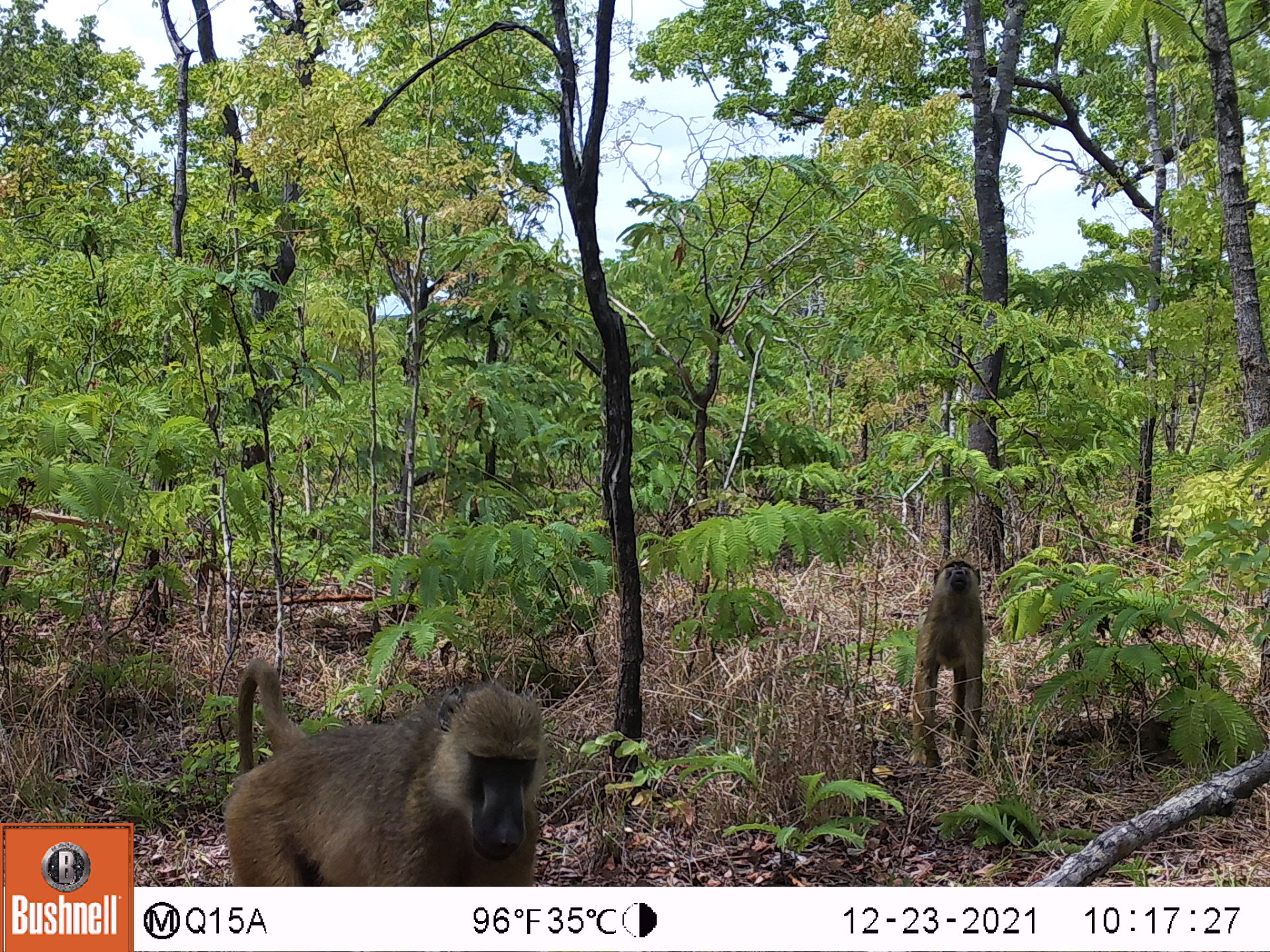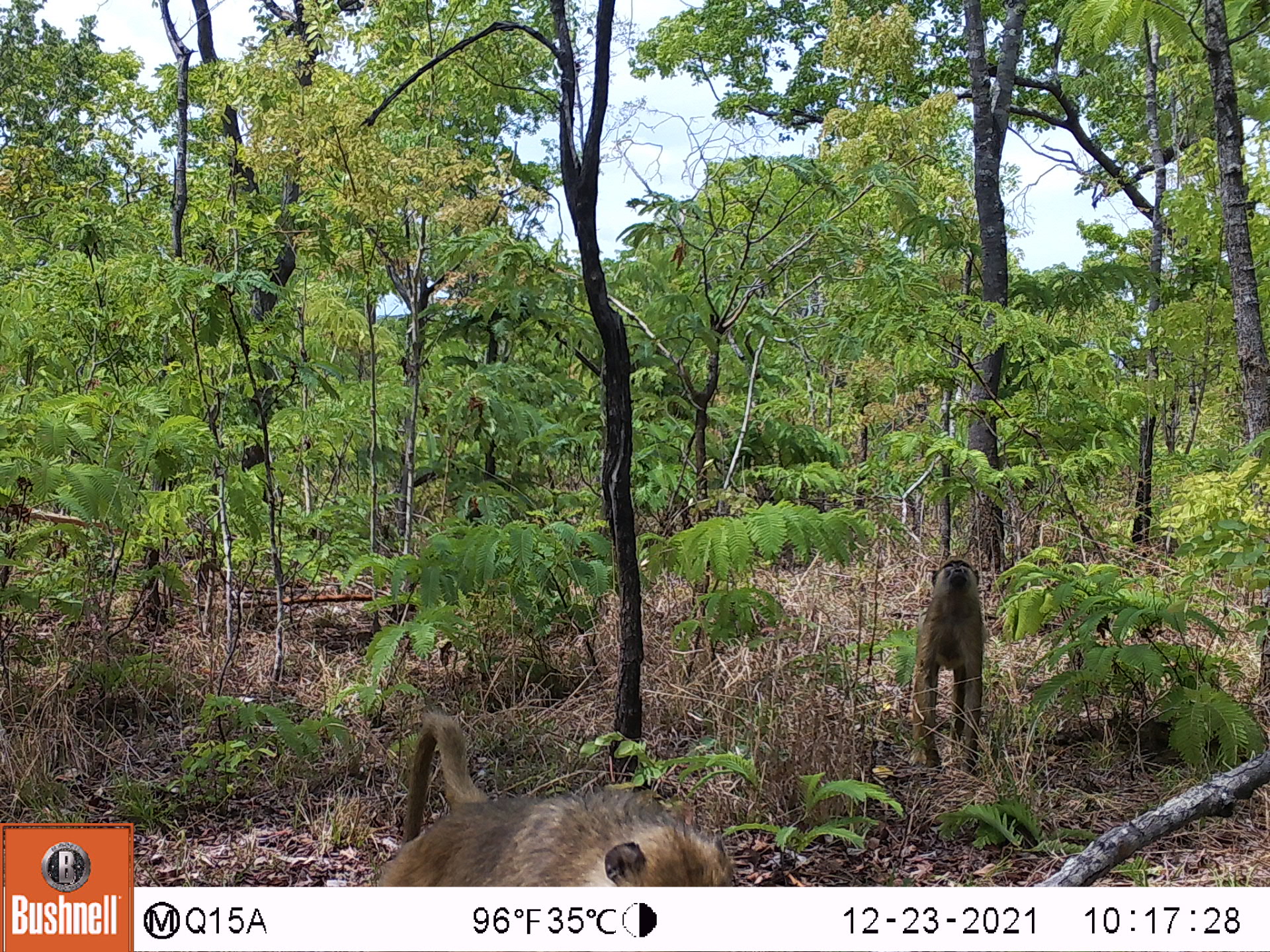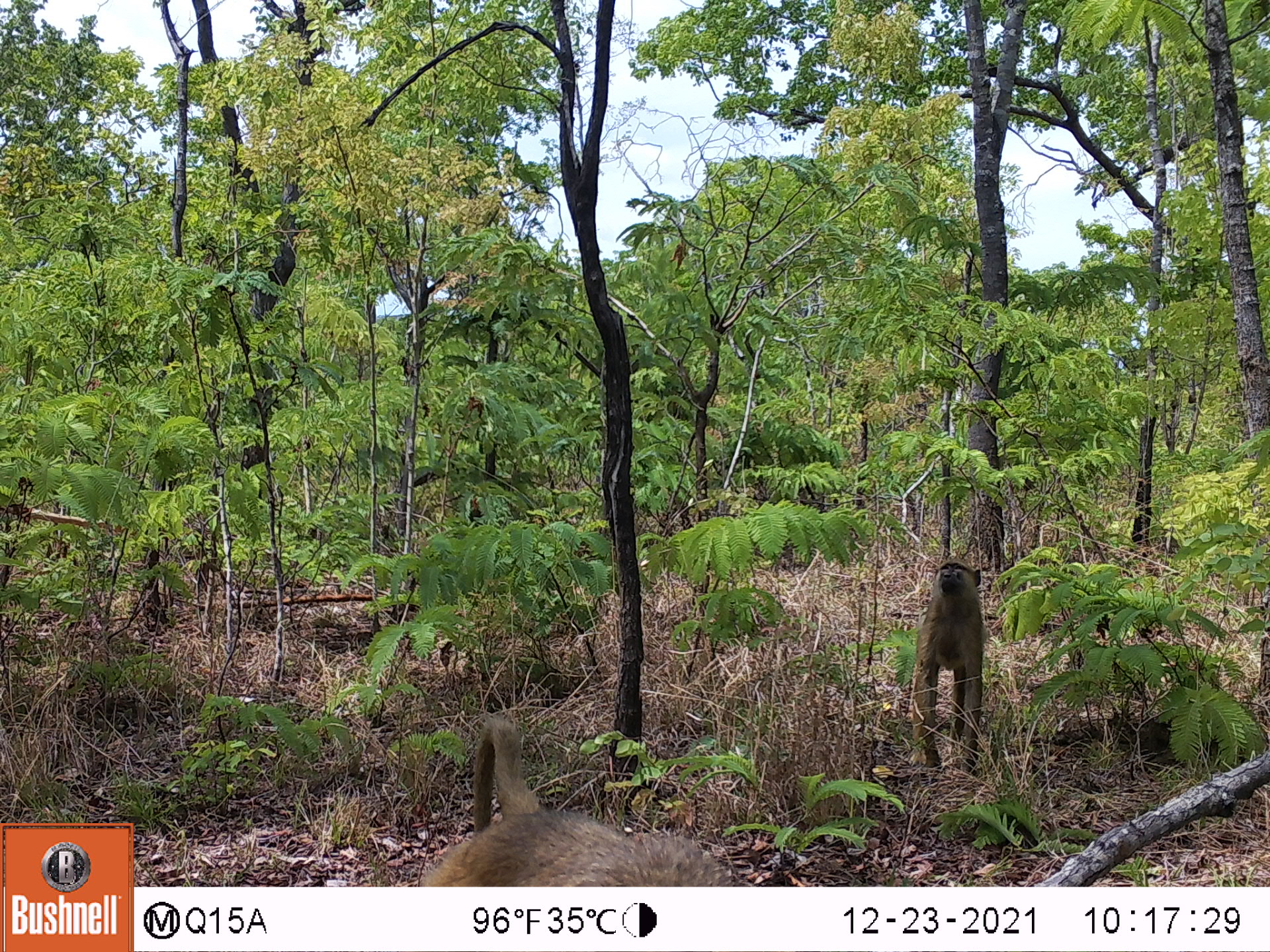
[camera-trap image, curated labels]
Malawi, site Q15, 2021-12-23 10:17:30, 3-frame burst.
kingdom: Animalia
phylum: Chordata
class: Mammalia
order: Primates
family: Cercopithecidae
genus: Papio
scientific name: Papio cynocephalus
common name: yellow baboon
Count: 2.